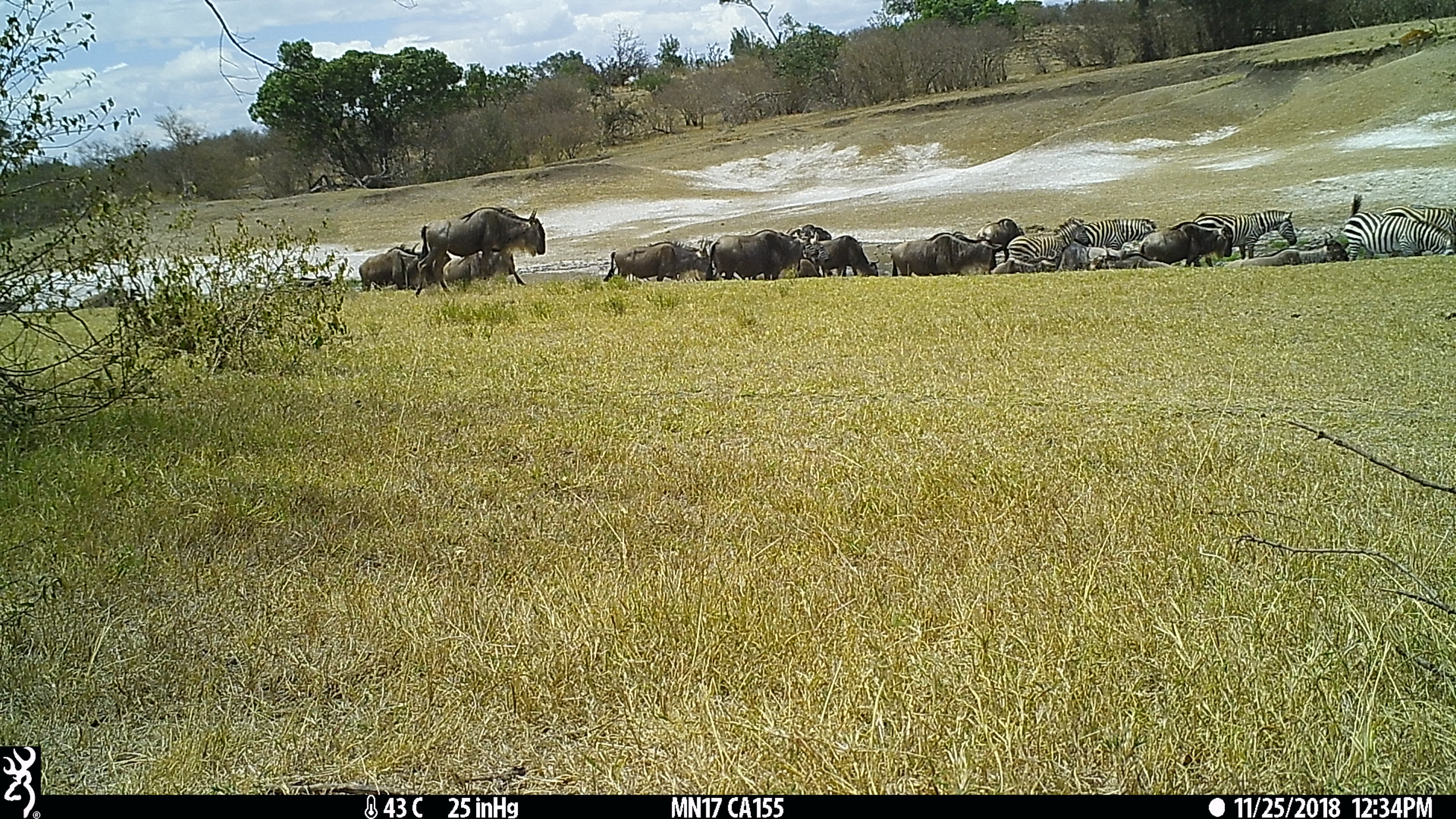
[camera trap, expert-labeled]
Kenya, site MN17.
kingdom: Animalia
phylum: Chordata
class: Mammalia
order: Artiodactyla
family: Bovidae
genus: Connochaetes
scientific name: Connochaetes taurinus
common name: blue wildebeest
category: wildebeest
Wildebeest (blue wildebeest) (Connochaetes taurinus).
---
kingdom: Animalia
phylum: Chordata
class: Mammalia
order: Artiodactyla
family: Bovidae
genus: Aepyceros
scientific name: Aepyceros melampus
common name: impala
Impala (Aepyceros melampus).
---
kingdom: Animalia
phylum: Chordata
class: Mammalia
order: Perissodactyla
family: Equidae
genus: Equus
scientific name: Equus quagga burchellii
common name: burchell's zebra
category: zebra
Zebra (burchell's zebra) (Equus quagga burchellii).